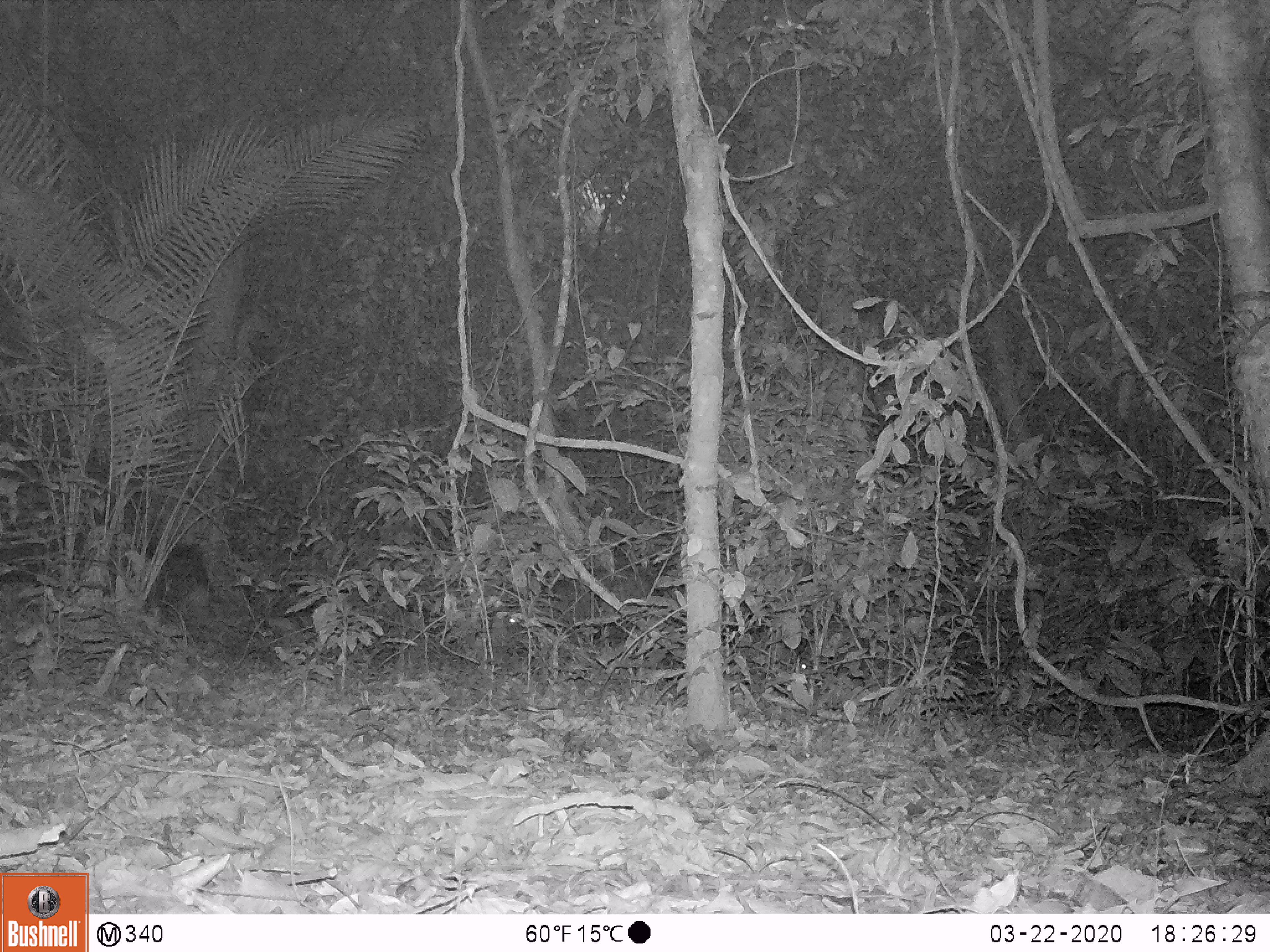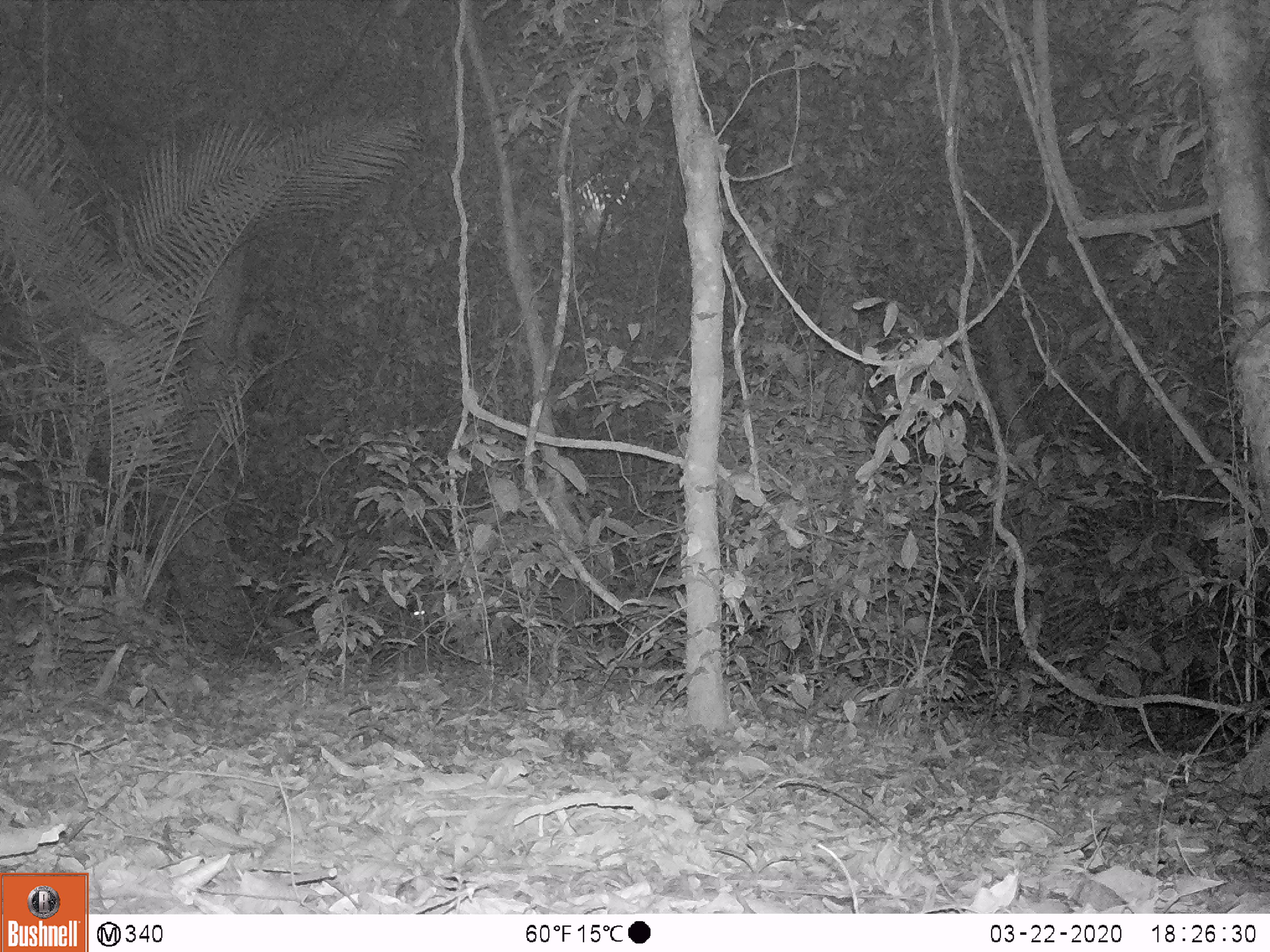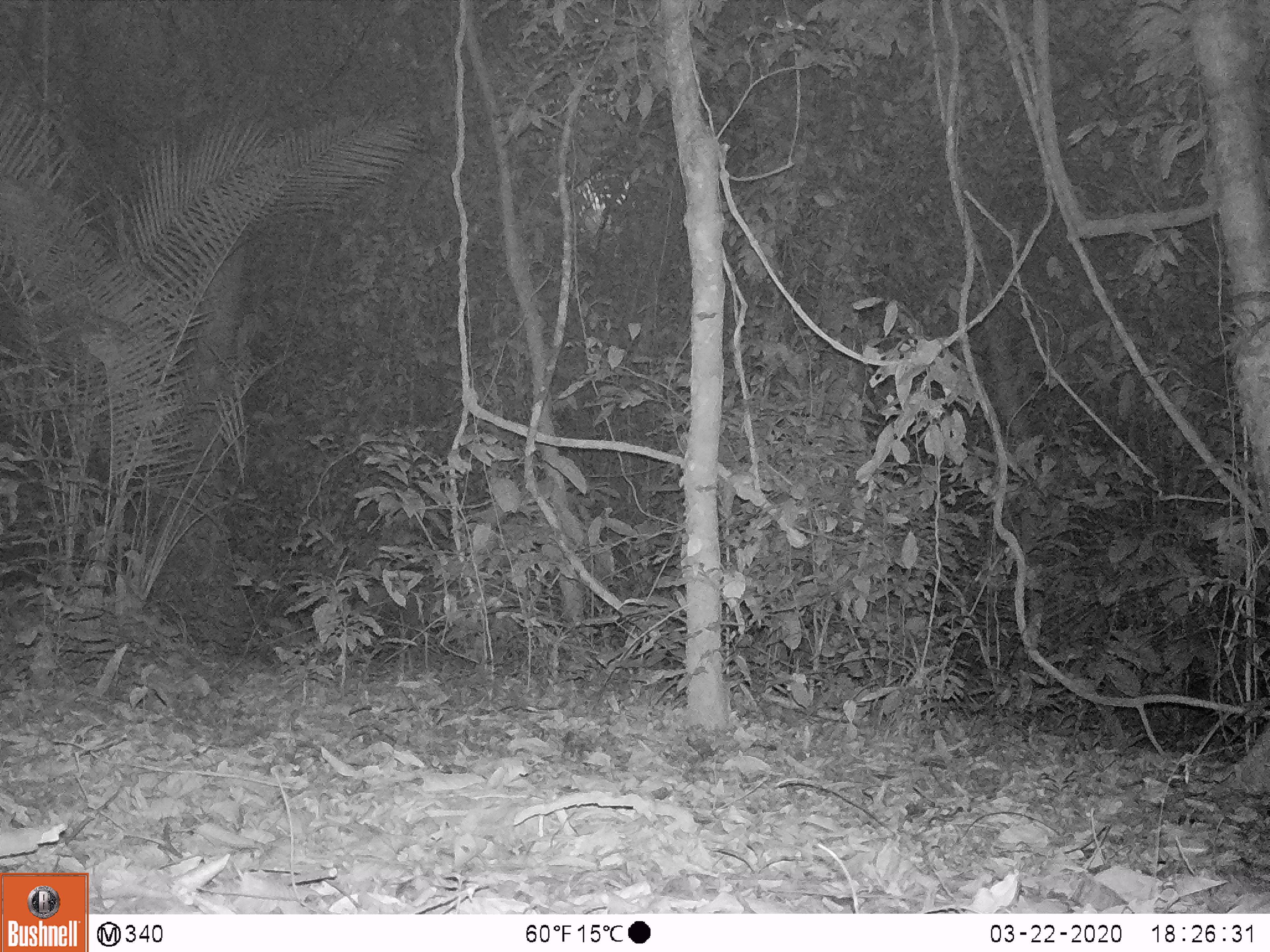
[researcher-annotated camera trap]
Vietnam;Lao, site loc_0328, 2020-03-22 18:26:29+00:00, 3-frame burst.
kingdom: Animalia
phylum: Chordata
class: Mammalia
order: Artiodactyla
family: Suidae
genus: Sus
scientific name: Sus scrofa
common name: eurasian wild pig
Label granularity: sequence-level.